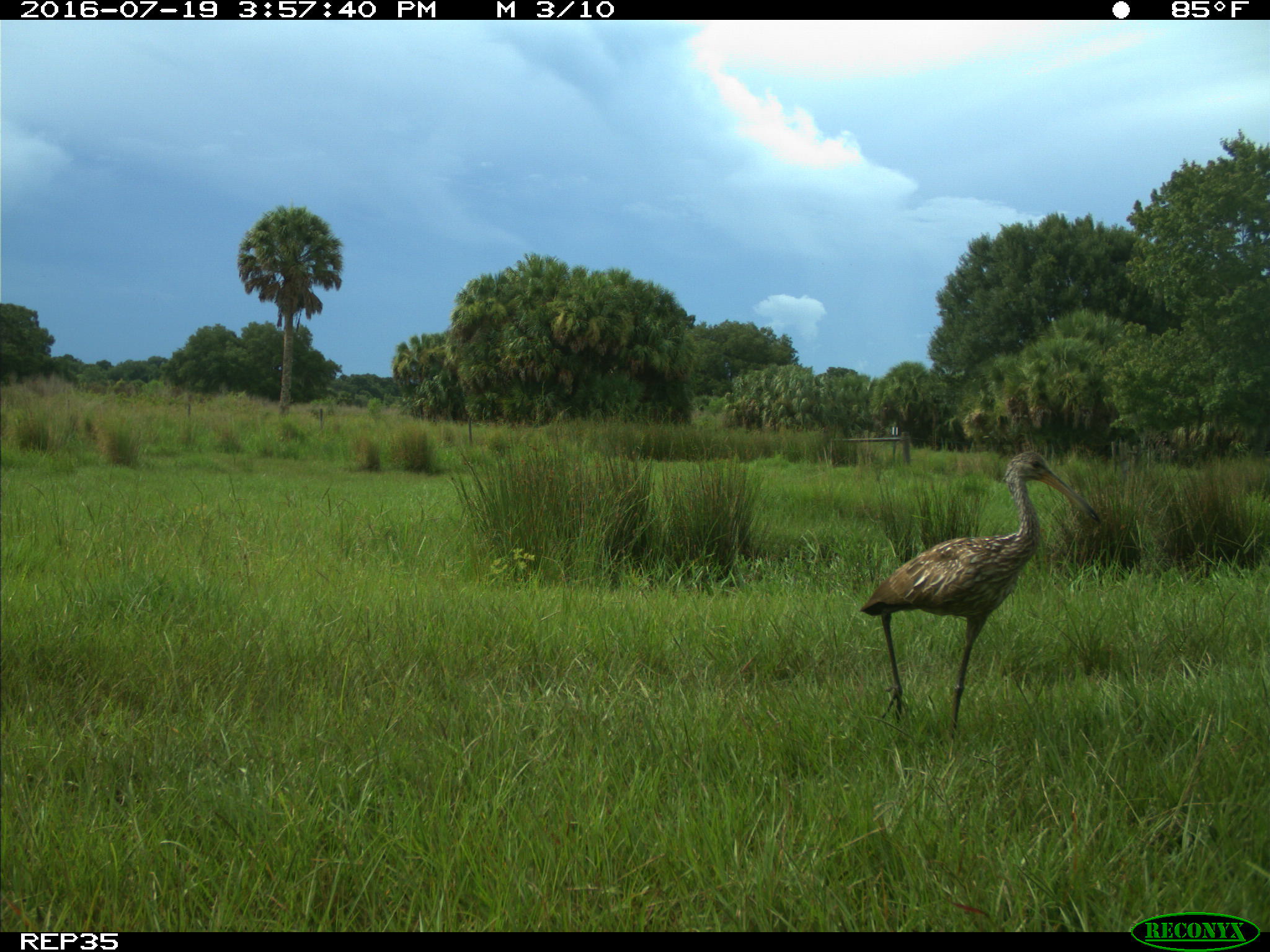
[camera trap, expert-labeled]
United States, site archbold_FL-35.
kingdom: Animalia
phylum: Chordata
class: Aves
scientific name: Aves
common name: birds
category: unidentified bird